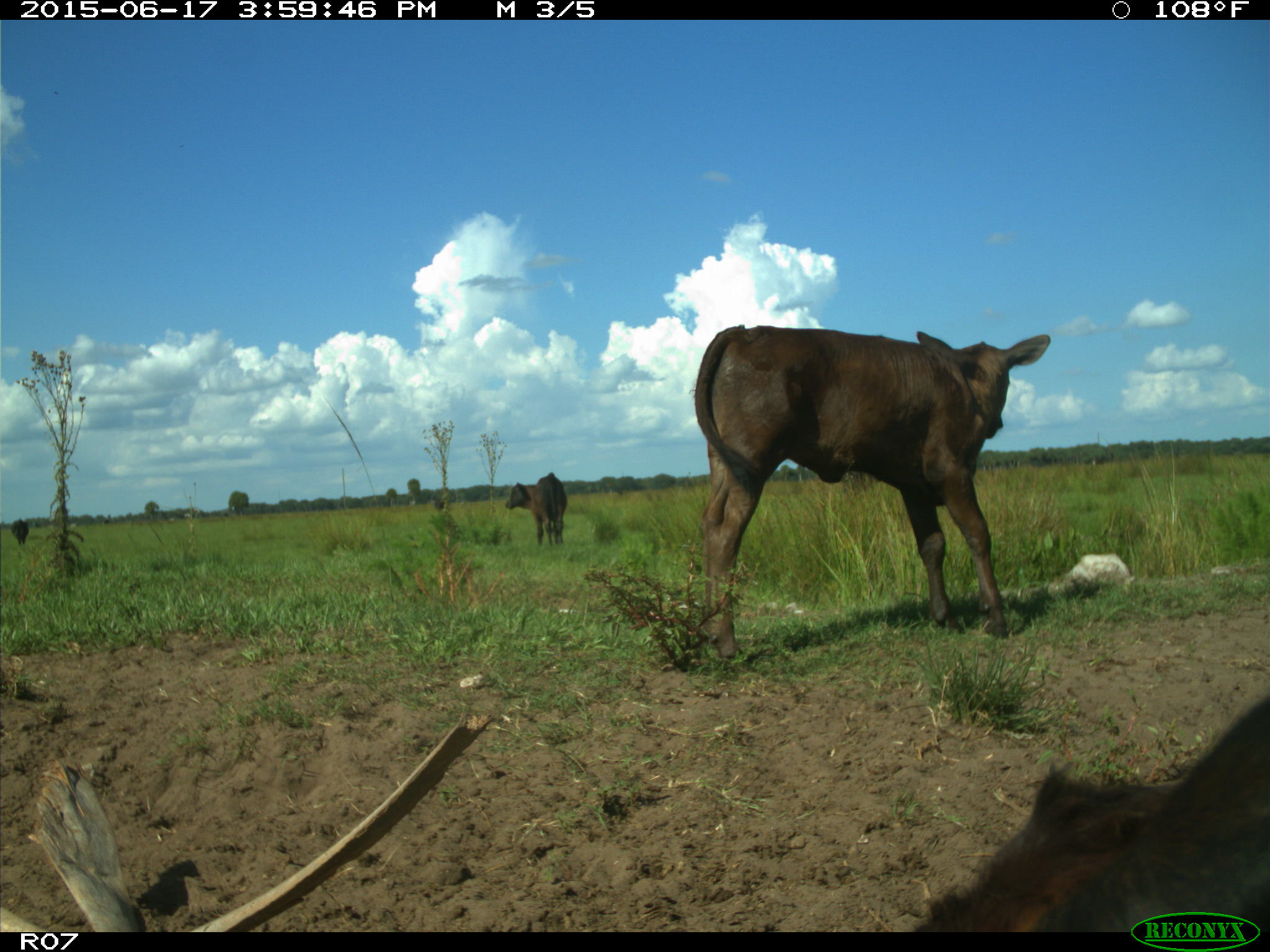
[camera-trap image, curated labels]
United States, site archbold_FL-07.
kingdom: Animalia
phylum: Chordata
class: Mammalia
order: Artiodactyla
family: Bovidae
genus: Bos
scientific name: Bos taurus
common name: domestic cow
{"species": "Bos taurus (domestic cow)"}